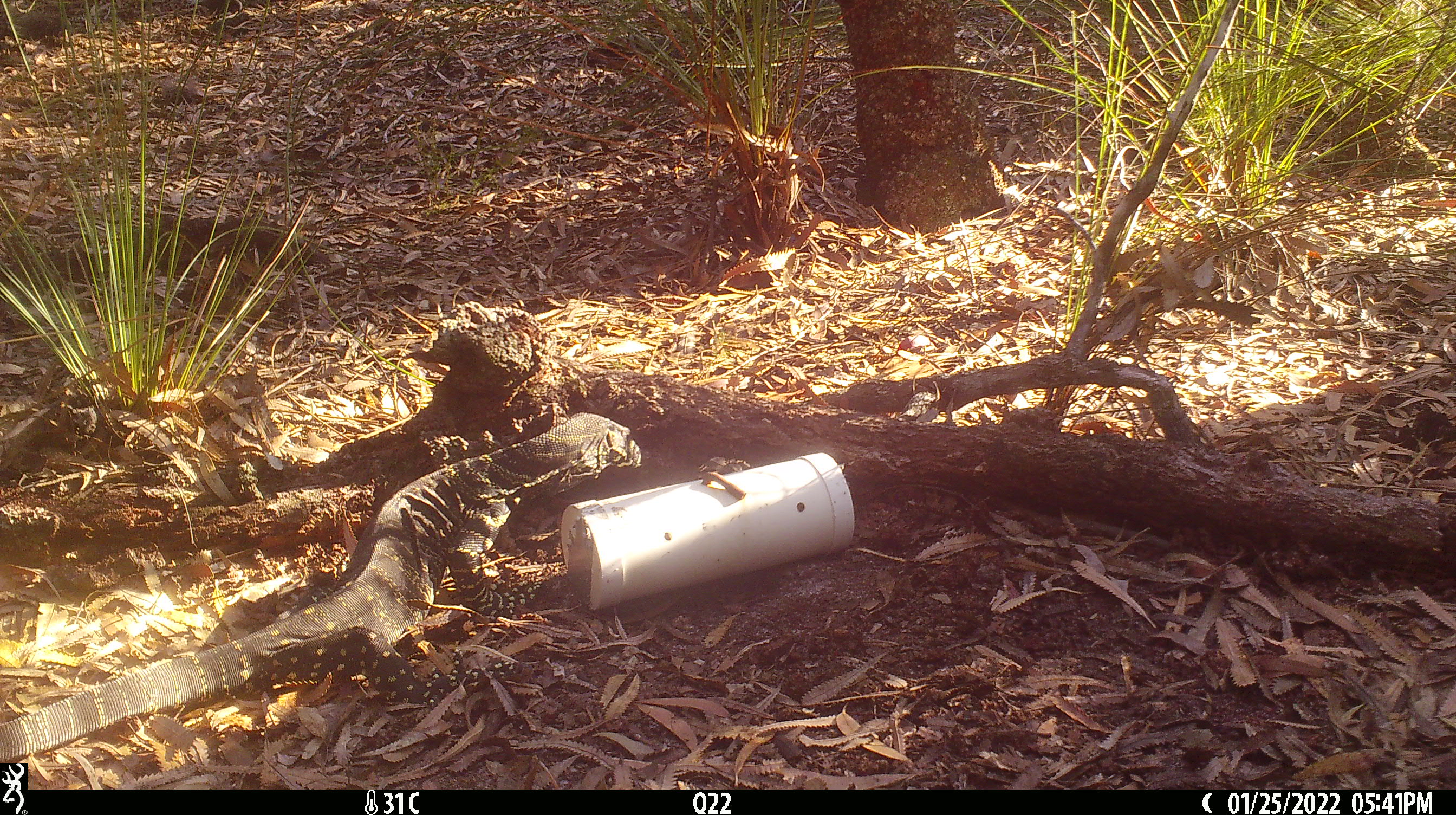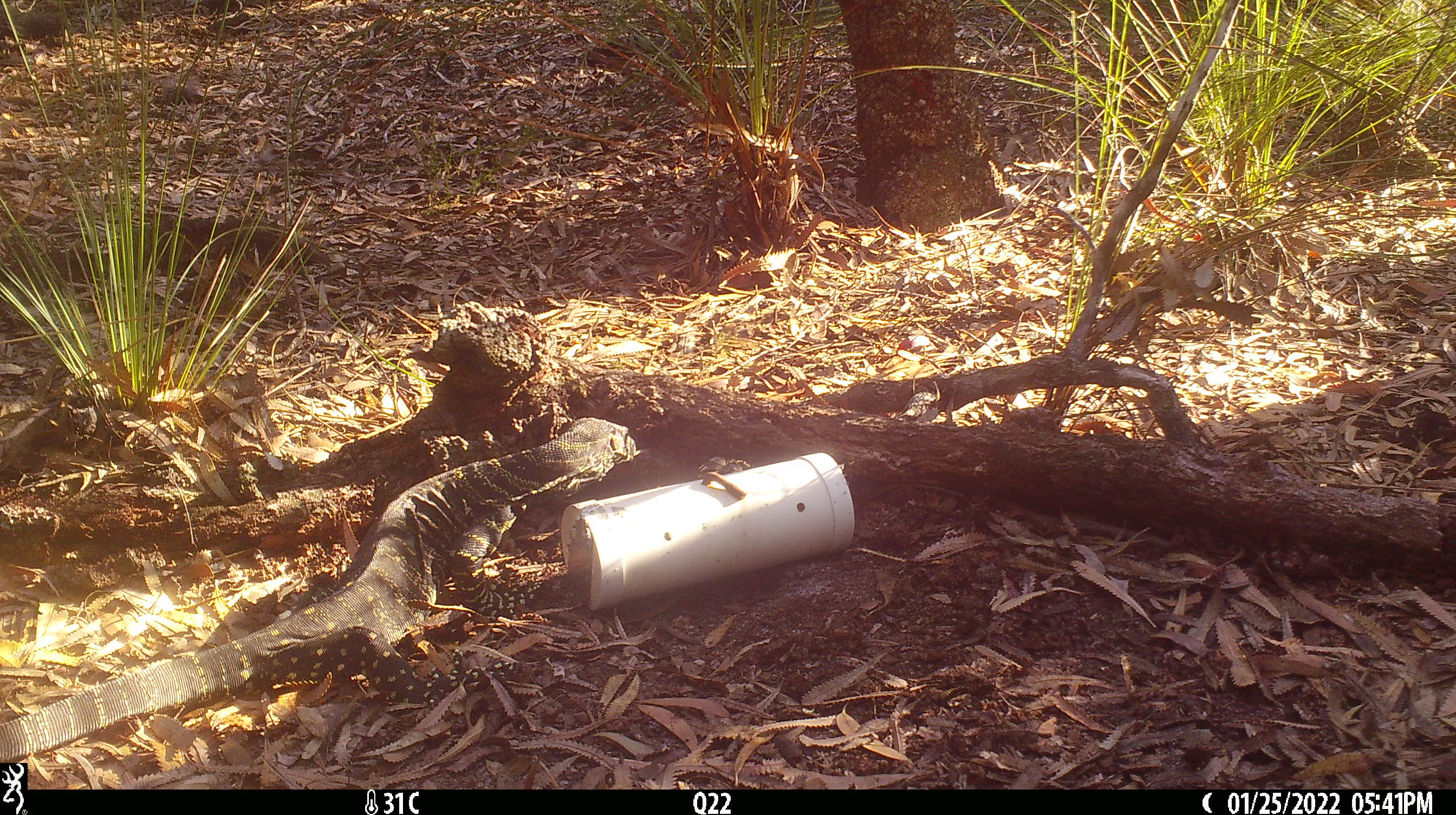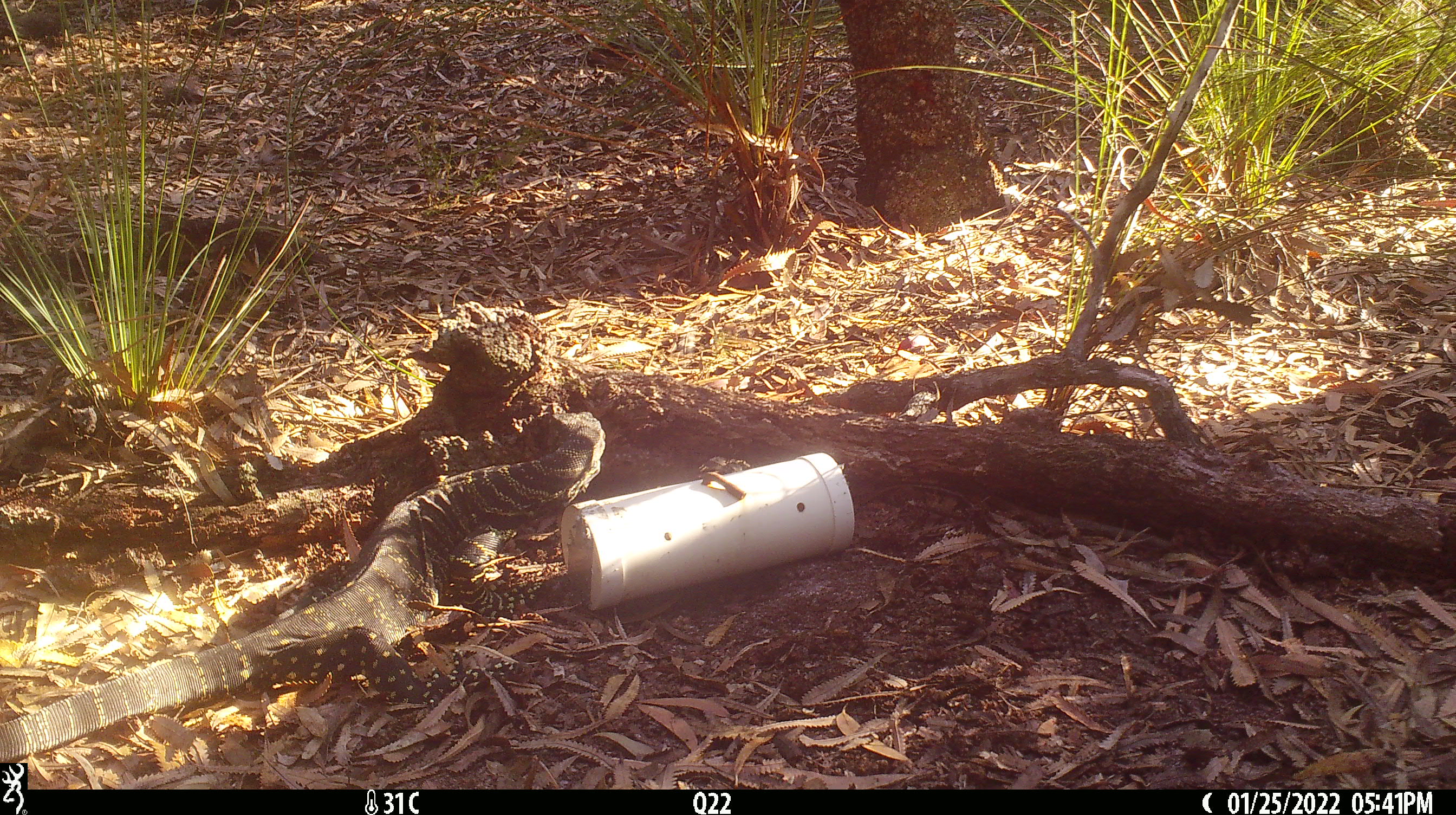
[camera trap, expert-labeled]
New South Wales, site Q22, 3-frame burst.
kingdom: Animalia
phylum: Chordata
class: Reptilia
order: Squamata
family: Varanidae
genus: Varanus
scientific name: Varanus varius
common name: lace monitor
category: goanna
Goanna (lace monitor) (Varanus varius).